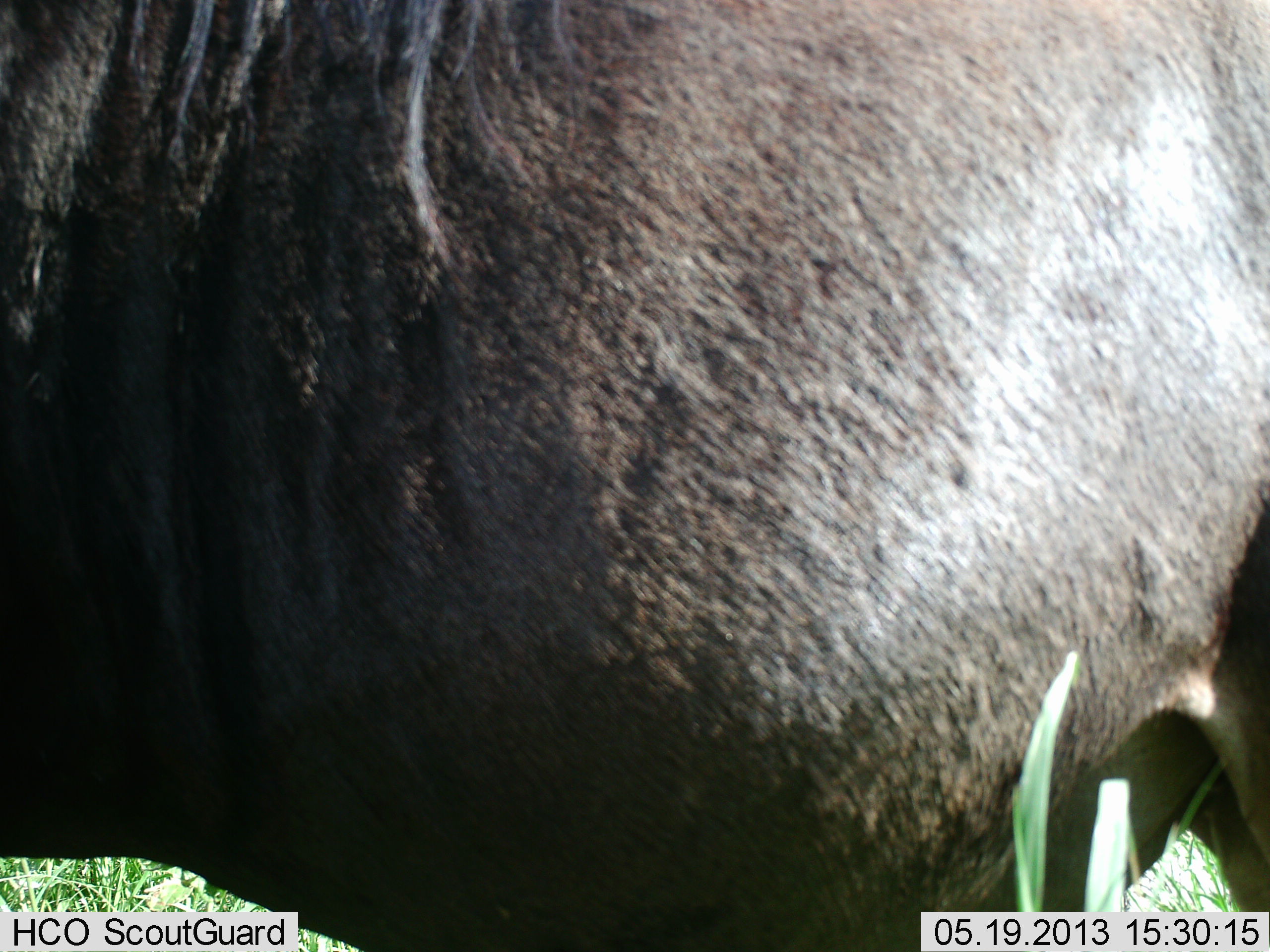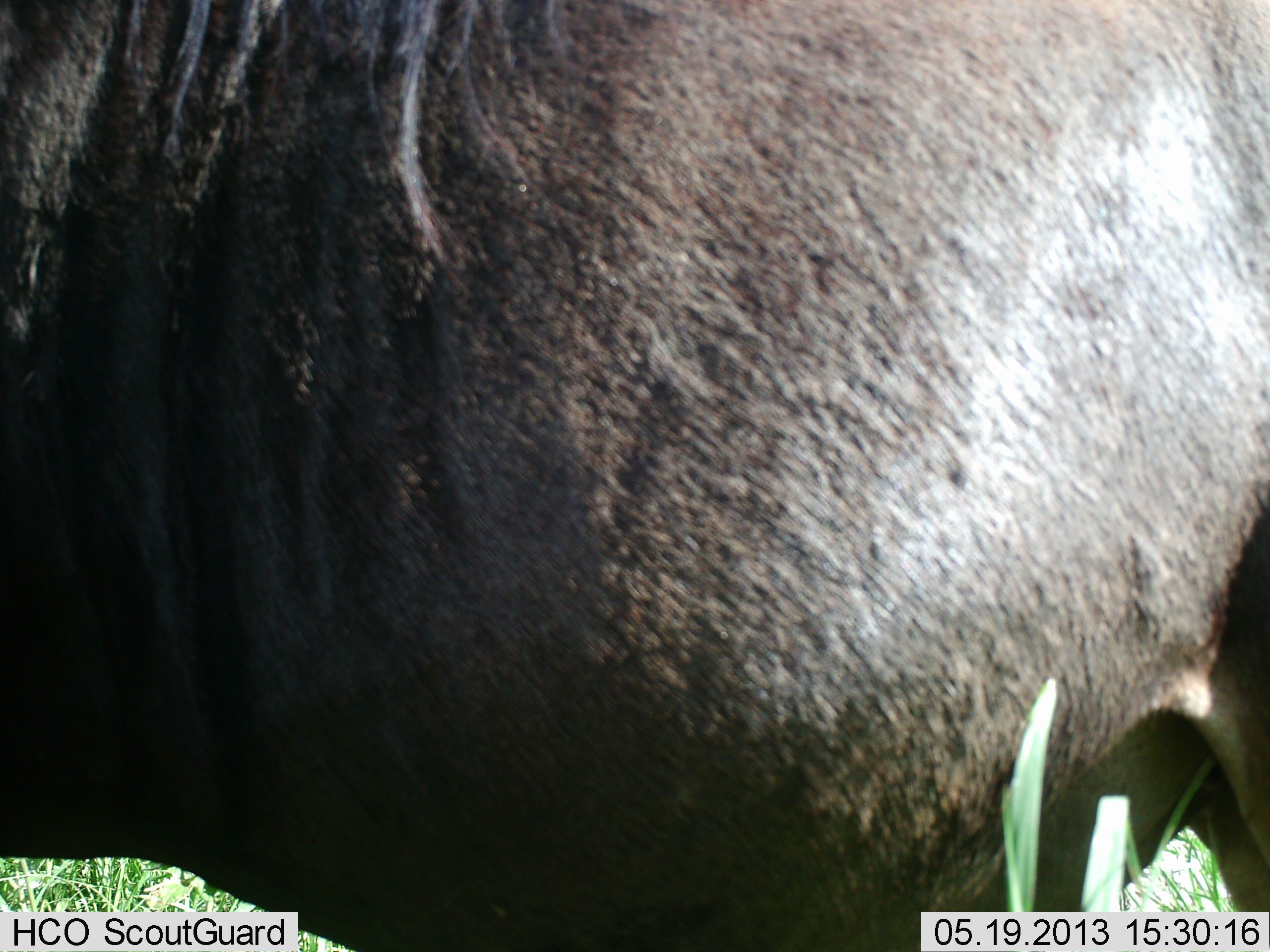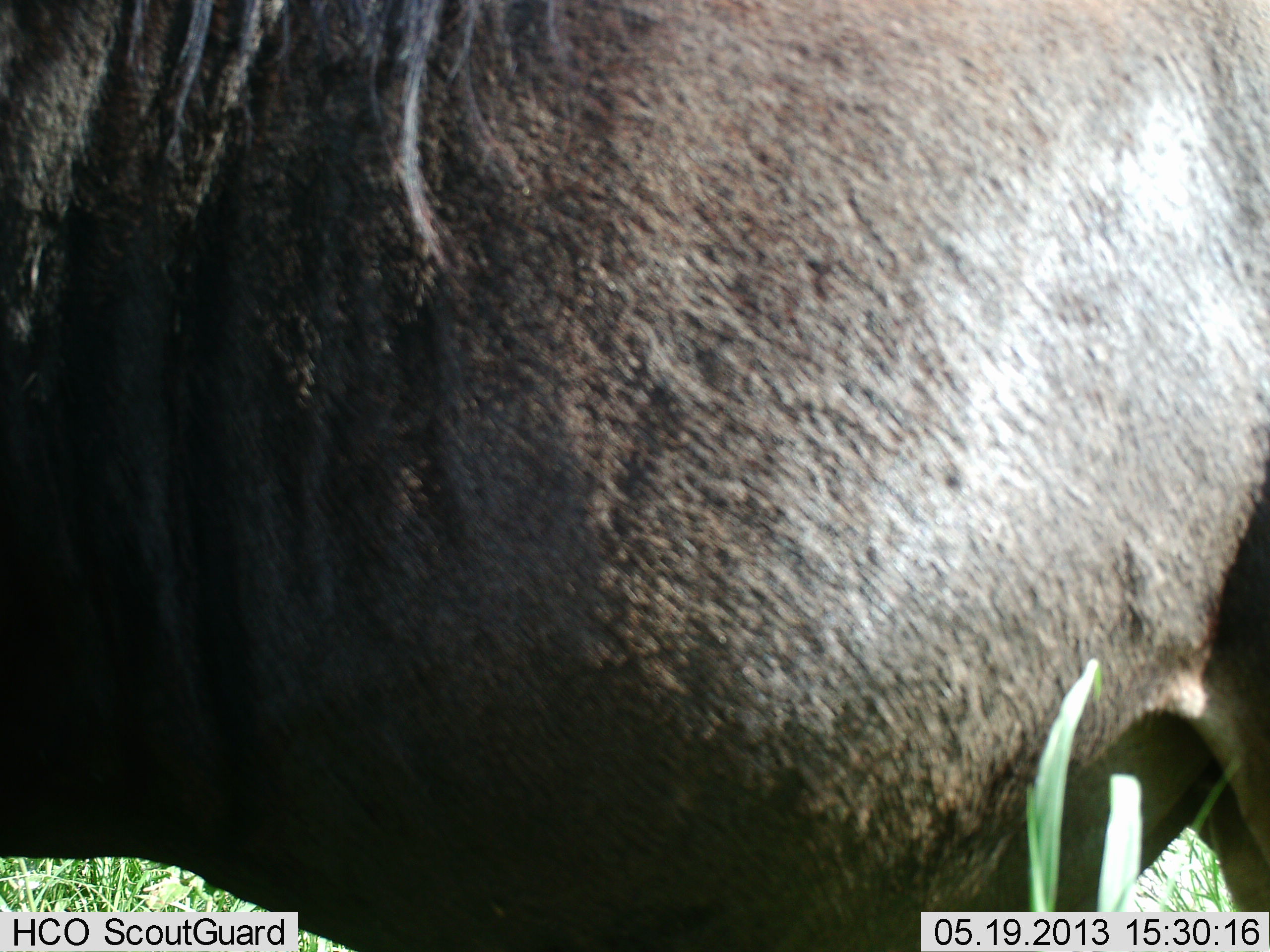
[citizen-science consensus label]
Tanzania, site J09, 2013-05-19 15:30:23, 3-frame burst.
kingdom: Animalia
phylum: Chordata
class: Mammalia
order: Artiodactyla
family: Bovidae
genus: Connochaetes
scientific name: Connochaetes taurinus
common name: blue wildebeest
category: wildebeest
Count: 1.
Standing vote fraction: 100%.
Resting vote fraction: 0%.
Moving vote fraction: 0%.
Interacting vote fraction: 0%.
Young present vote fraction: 7%.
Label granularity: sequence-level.